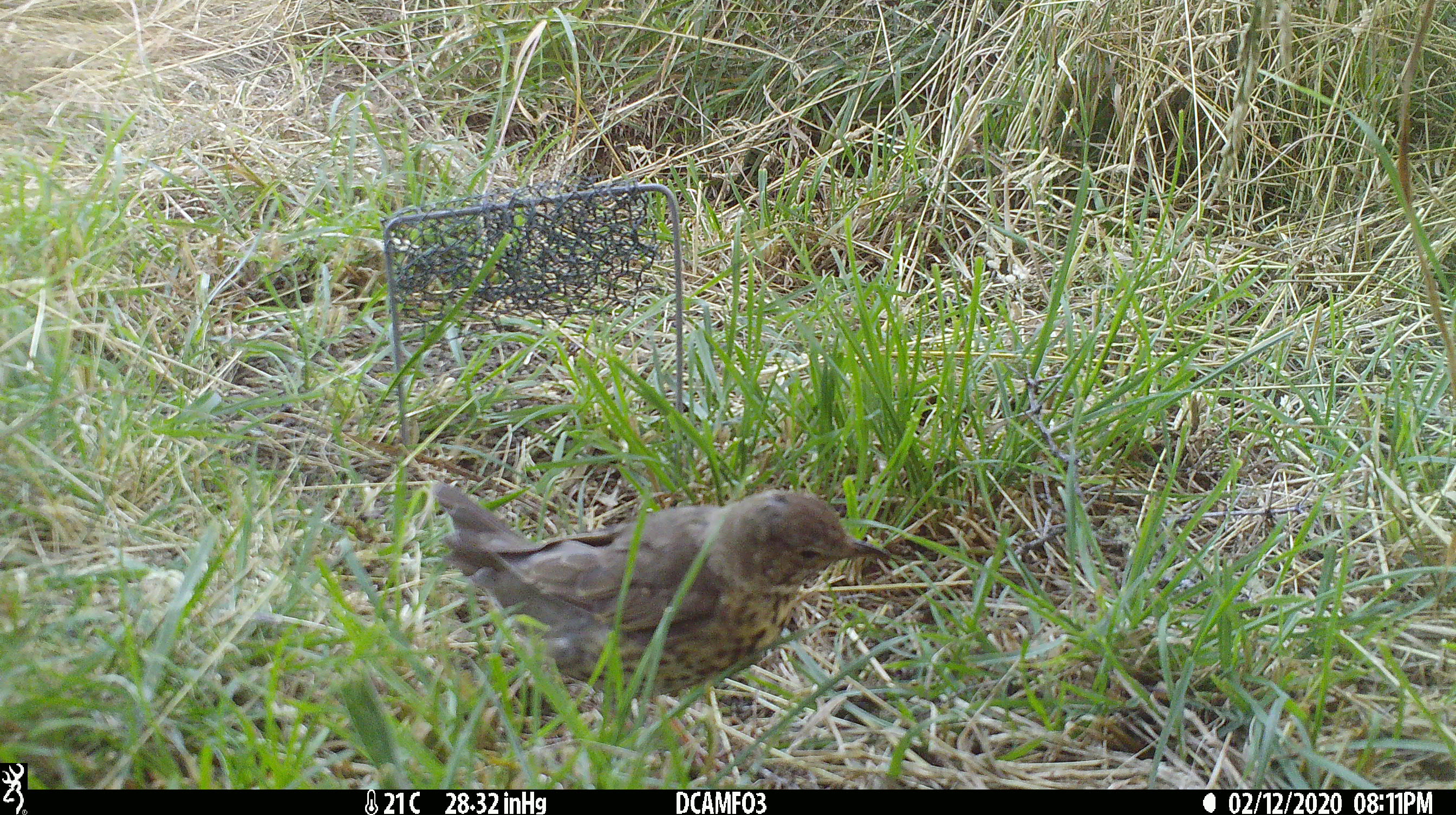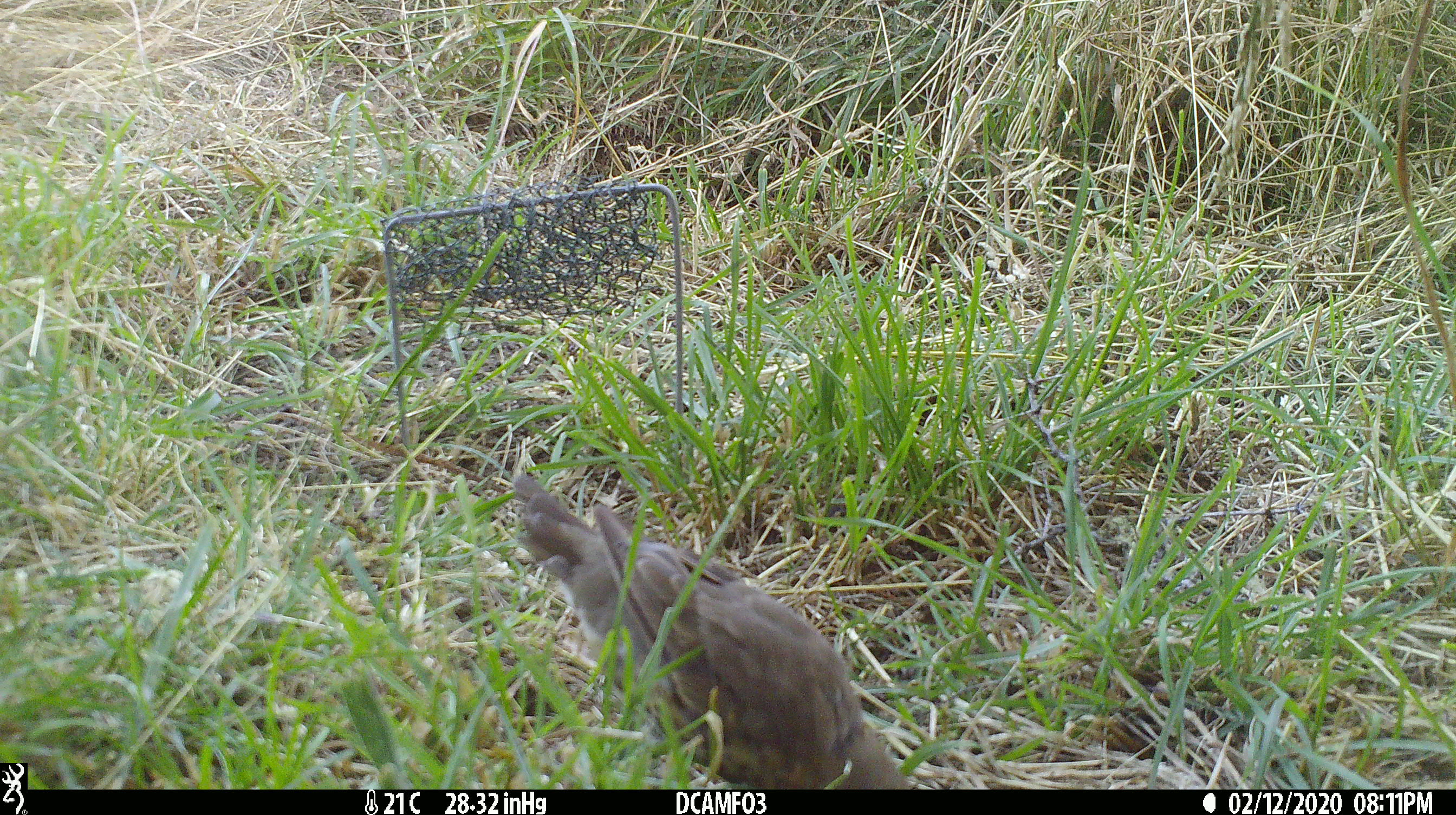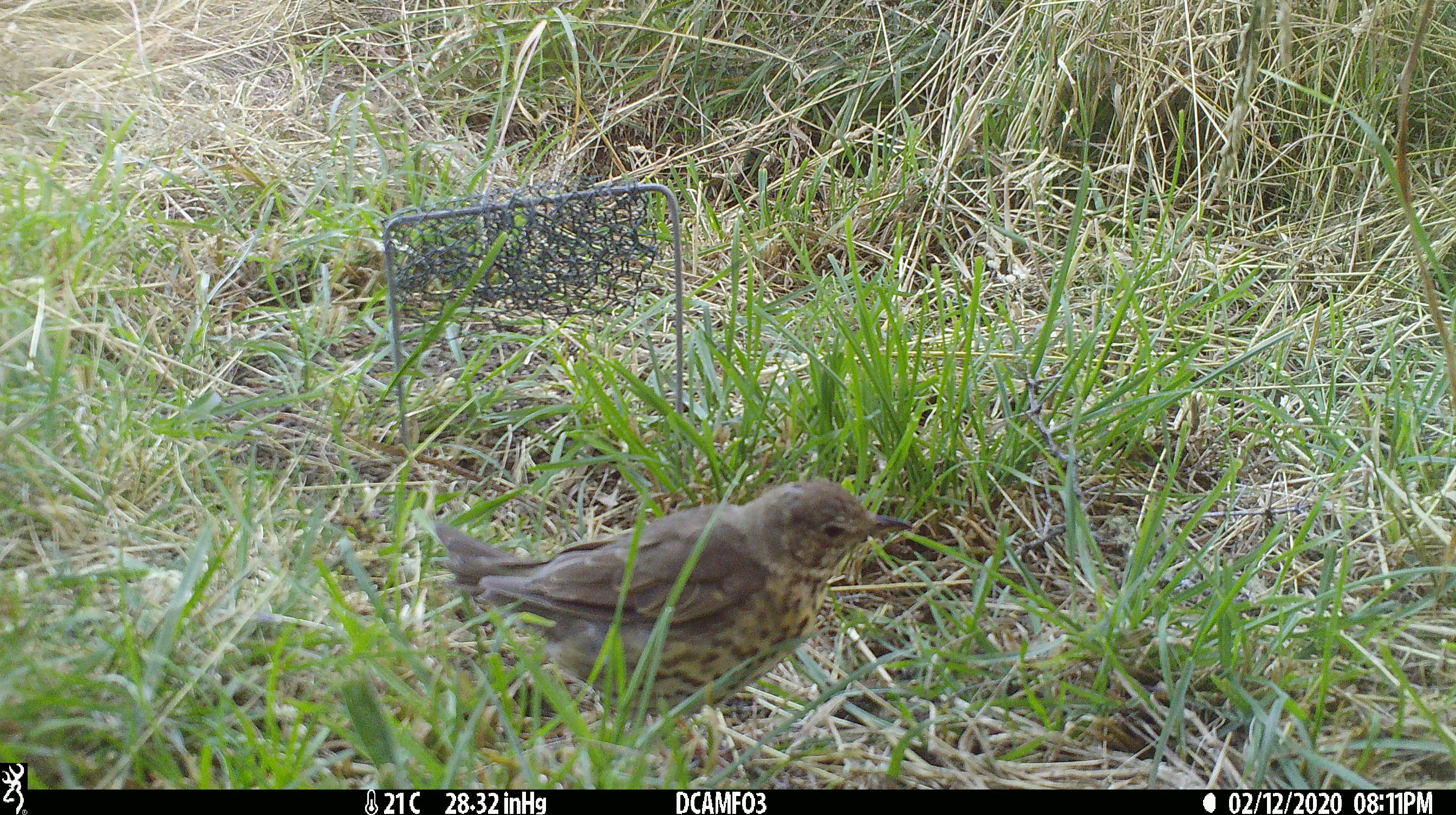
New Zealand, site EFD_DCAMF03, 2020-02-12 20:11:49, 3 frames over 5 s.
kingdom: Animalia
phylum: Chordata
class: Aves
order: Passeriformes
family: Turdidae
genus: Turdus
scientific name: Turdus philomelos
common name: song thrush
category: thrush